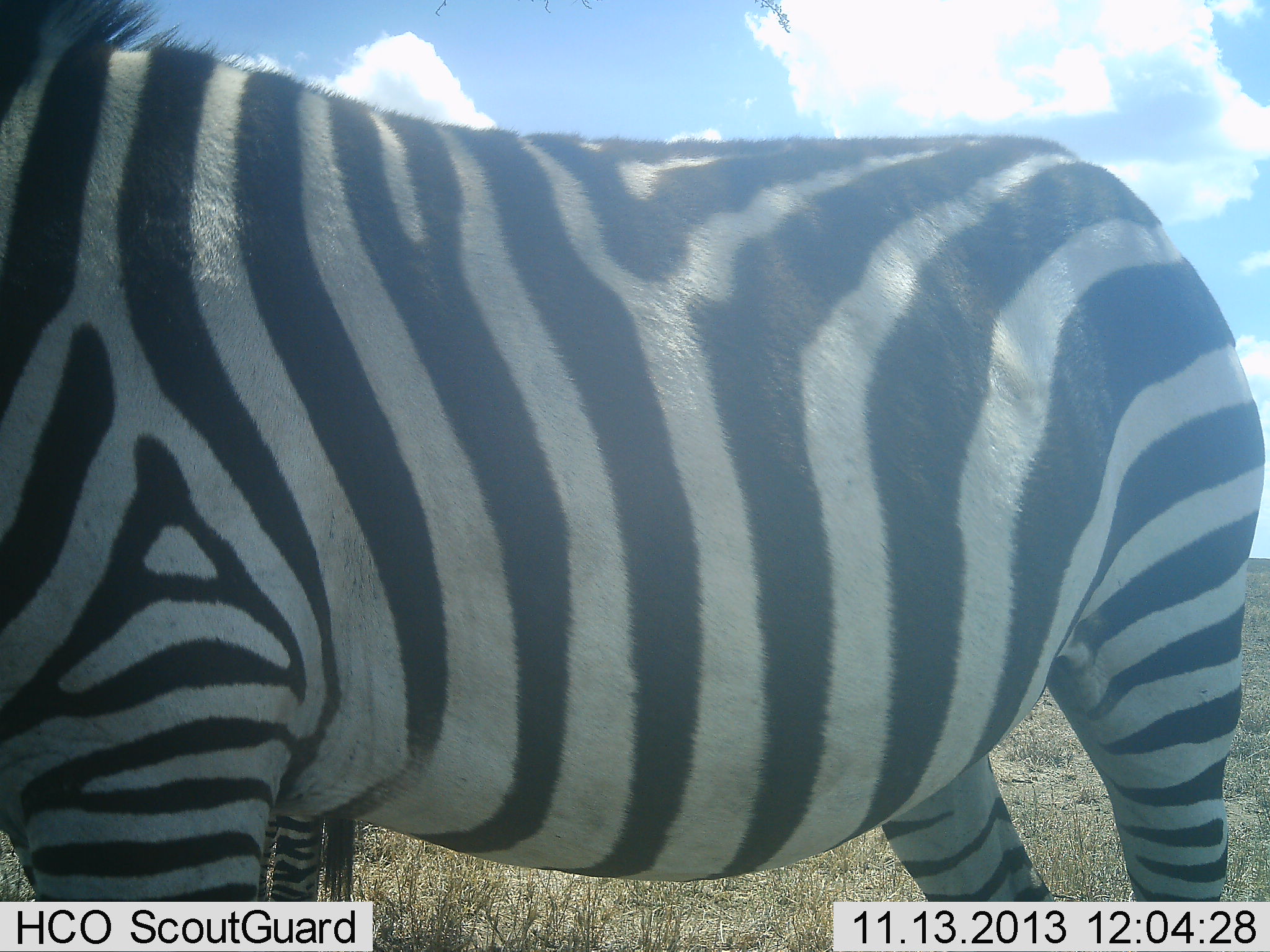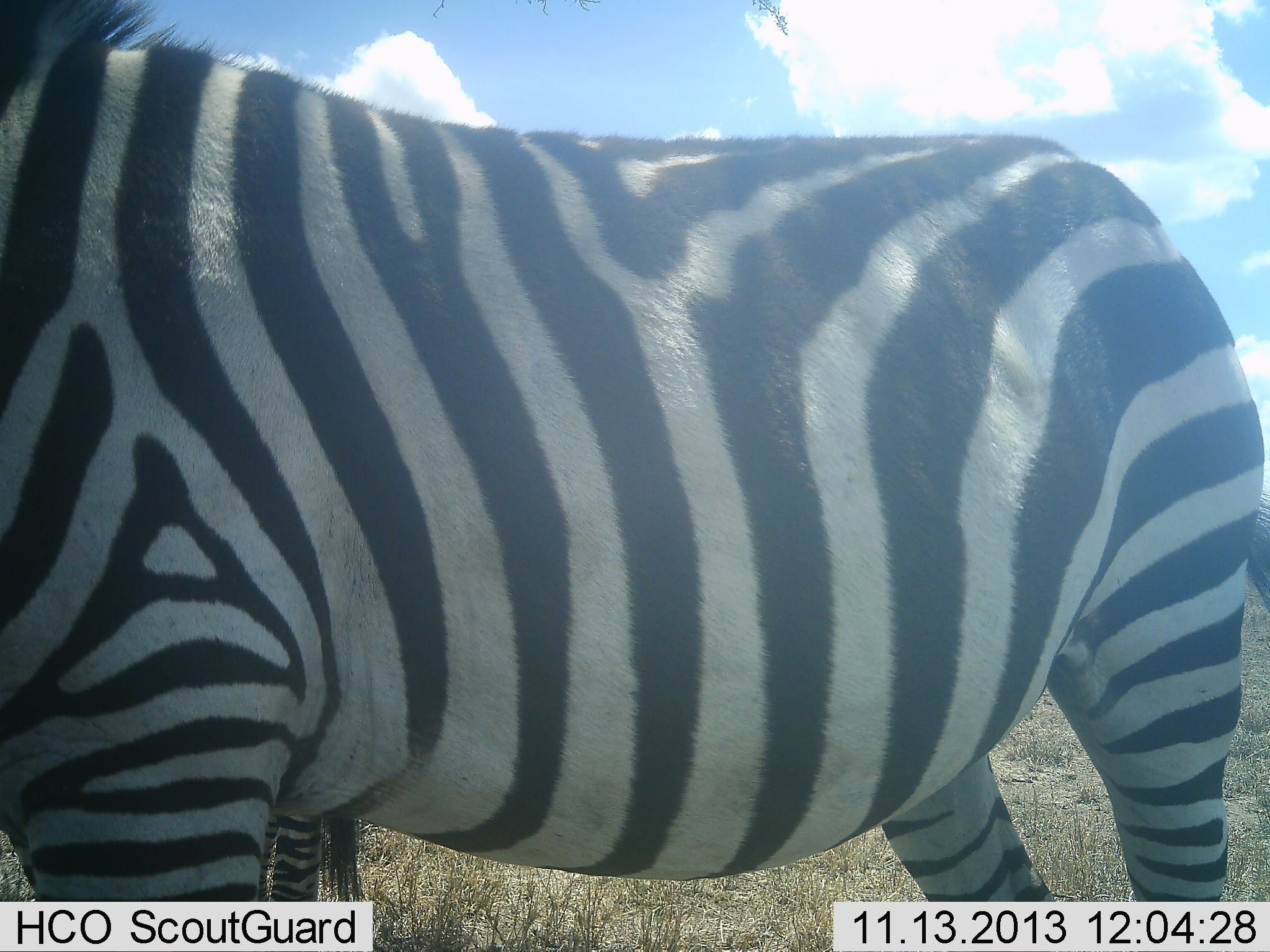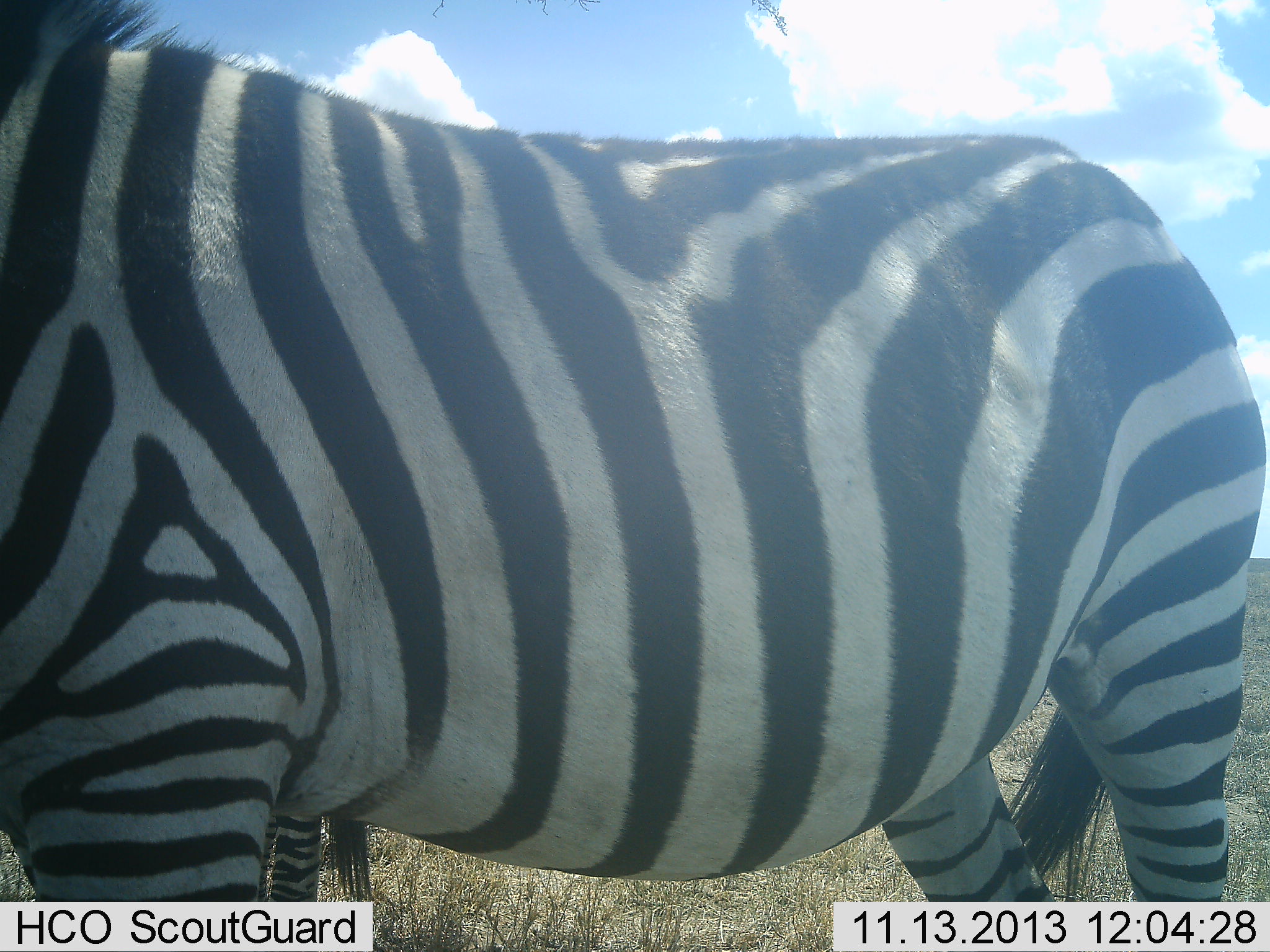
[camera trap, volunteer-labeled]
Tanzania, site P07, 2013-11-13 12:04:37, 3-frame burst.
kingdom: Animalia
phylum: Chordata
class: Mammalia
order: Perissodactyla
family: Equidae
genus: Equus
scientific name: Equus quagga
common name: plains zebra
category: zebra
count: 1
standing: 100%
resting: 0%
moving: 0%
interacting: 0%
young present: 4%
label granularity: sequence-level